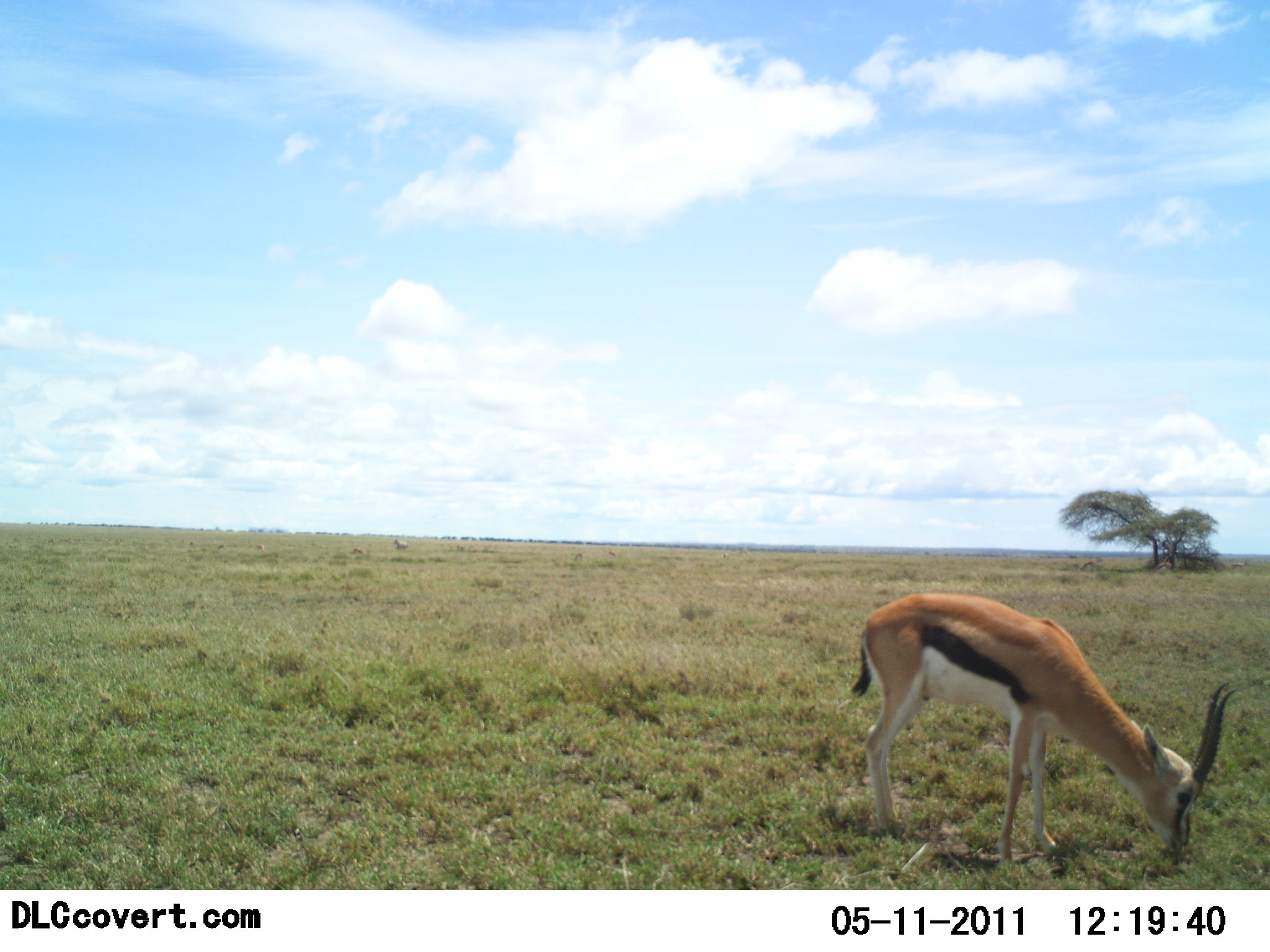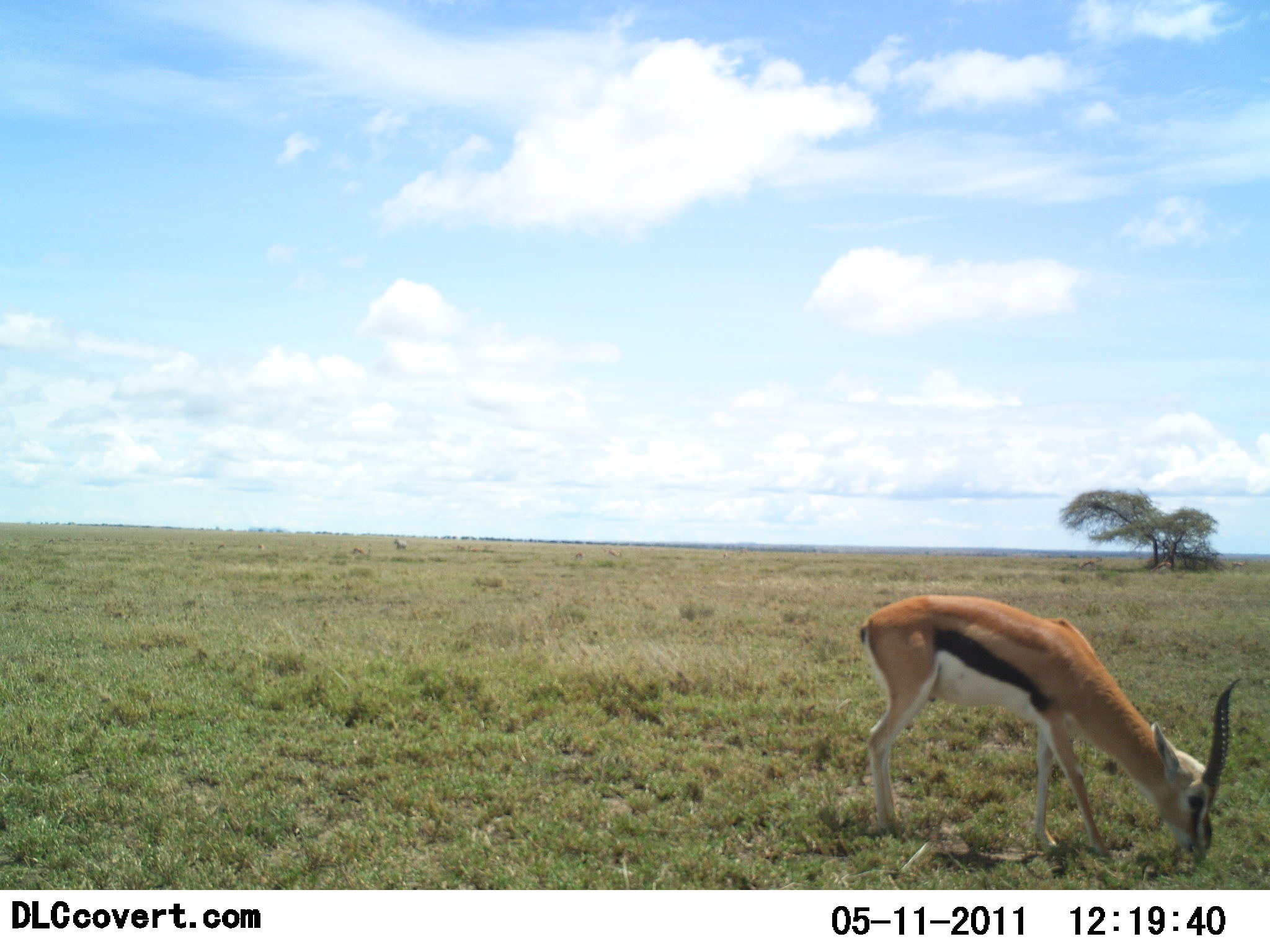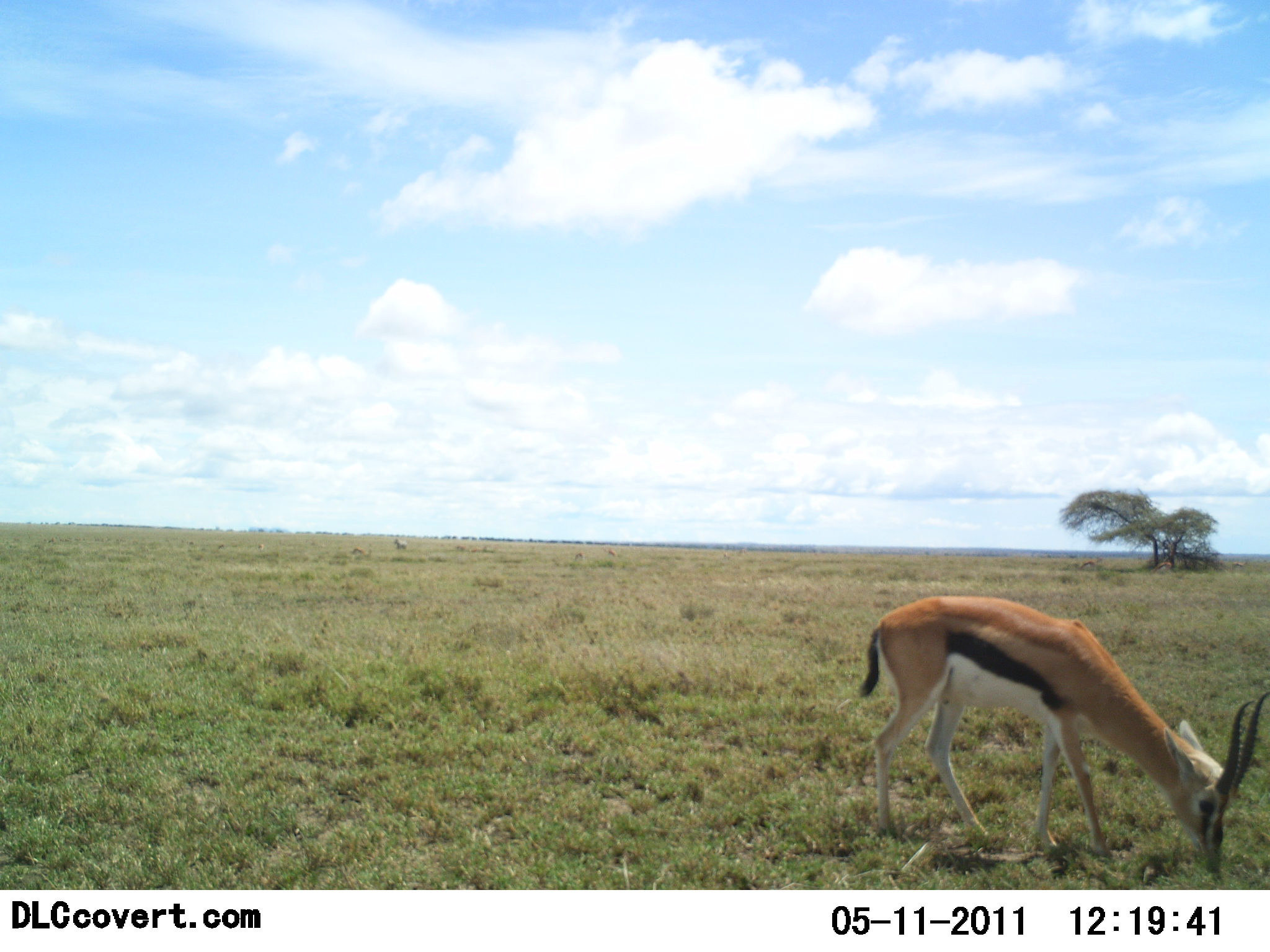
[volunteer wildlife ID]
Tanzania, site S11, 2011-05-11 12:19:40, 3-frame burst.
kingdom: Animalia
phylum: Chordata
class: Mammalia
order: Artiodactyla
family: Bovidae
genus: Eudorcas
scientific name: Eudorcas thomsonii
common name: thomson's gazelle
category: gazellethomsons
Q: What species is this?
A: Gazellethomsons (thomson's gazelle) (Eudorcas thomsonii).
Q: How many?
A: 1.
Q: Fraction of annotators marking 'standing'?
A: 27%.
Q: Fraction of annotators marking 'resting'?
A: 0%.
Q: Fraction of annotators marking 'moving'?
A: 0%.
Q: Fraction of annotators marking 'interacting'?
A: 0%.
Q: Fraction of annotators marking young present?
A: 0%.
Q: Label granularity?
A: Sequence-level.